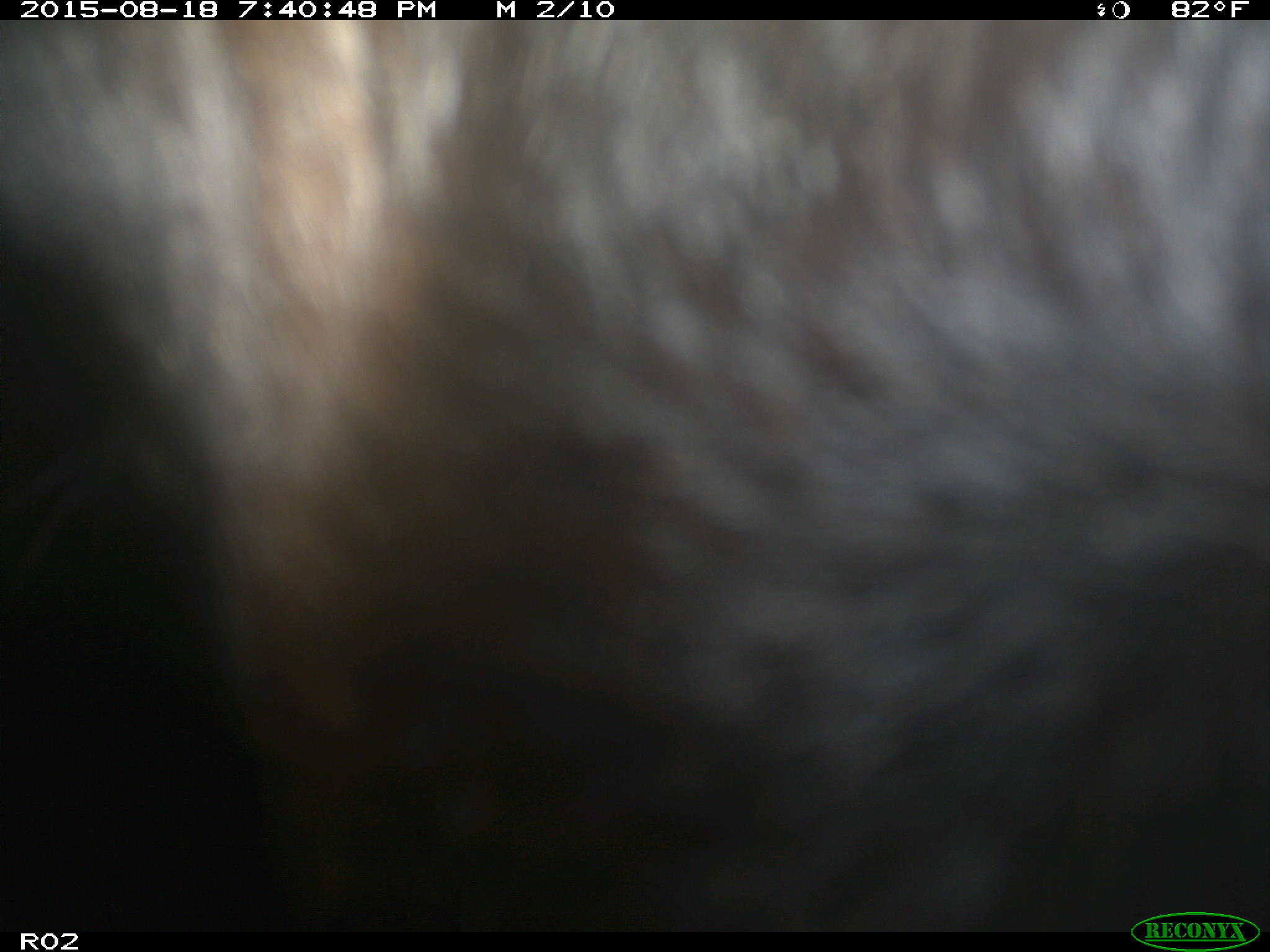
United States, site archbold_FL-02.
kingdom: Animalia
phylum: Chordata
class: Mammalia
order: Artiodactyla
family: Bovidae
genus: Bos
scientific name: Bos taurus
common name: domestic cow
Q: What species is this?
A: Bos taurus (domestic cow).